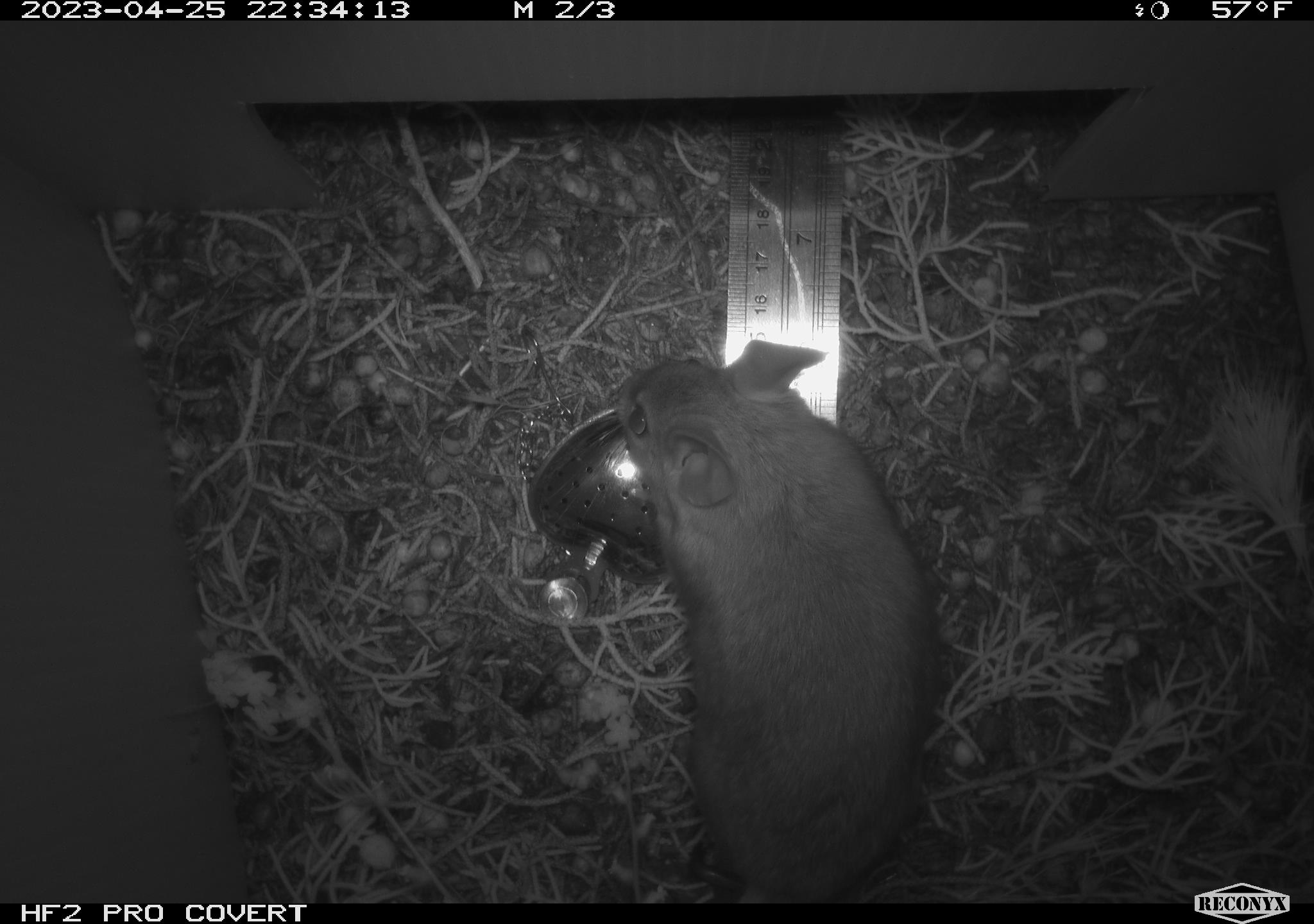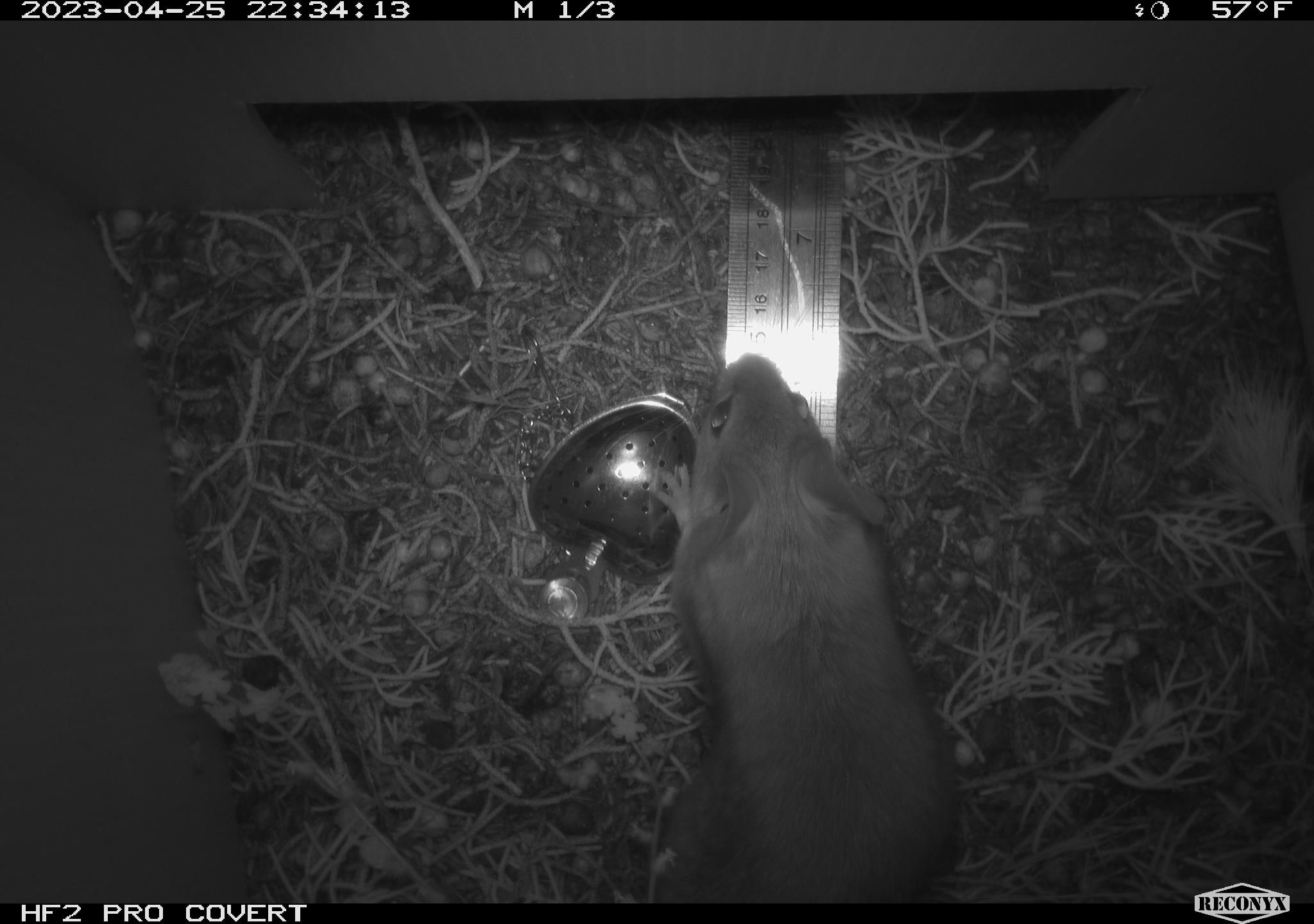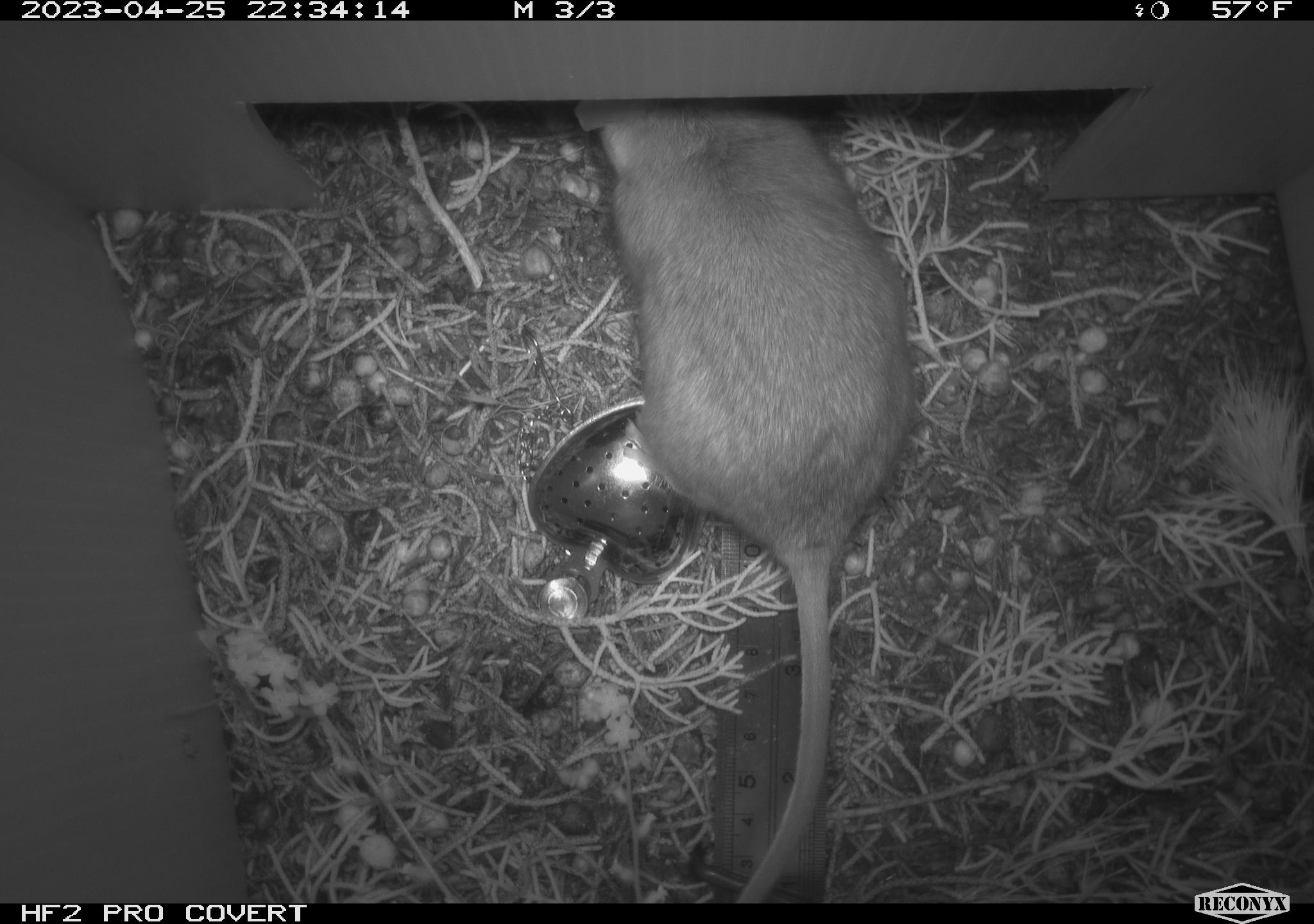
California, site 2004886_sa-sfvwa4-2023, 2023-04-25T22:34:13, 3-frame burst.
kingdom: Animalia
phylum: Chordata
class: Mammalia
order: Rodentia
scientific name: Rodentia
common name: mouse species